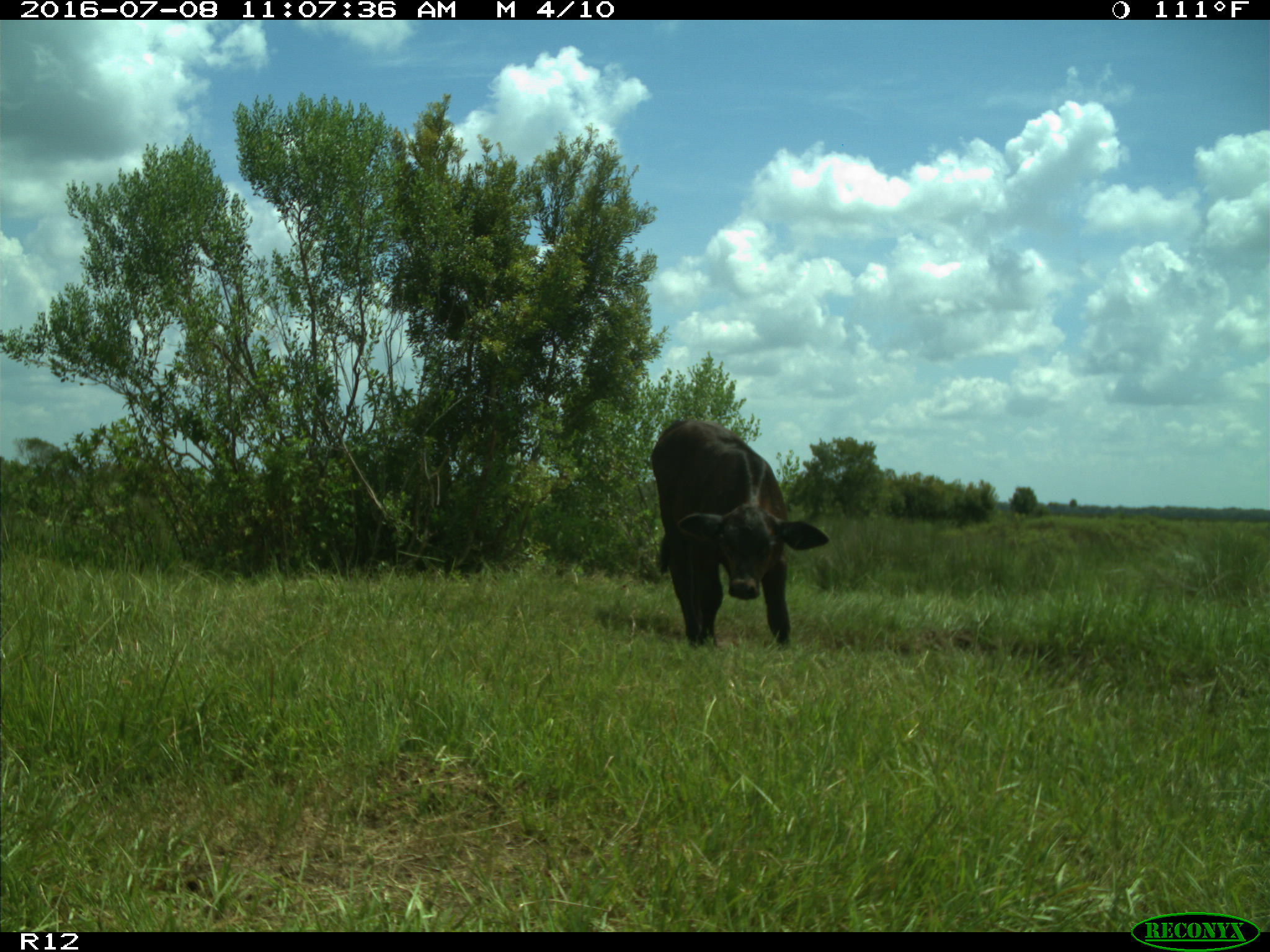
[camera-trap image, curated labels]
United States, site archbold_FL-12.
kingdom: Animalia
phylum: Chordata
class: Mammalia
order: Artiodactyla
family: Bovidae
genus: Bos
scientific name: Bos taurus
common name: domestic cow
Bos taurus (domestic cow).